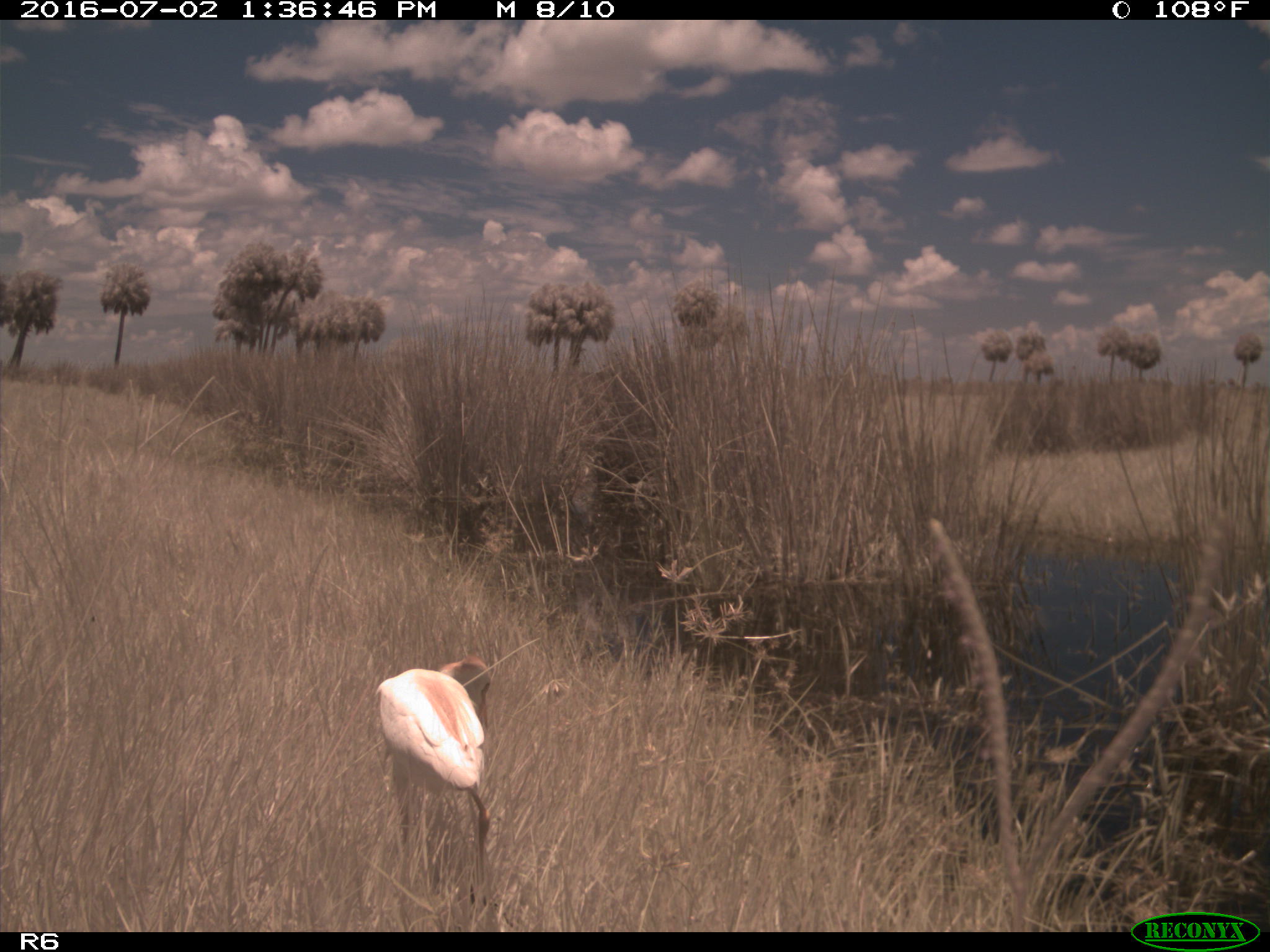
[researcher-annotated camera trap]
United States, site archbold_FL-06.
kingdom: Animalia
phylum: Chordata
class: Aves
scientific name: Aves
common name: birds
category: unidentified bird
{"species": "unidentified bird (birds) (Aves)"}